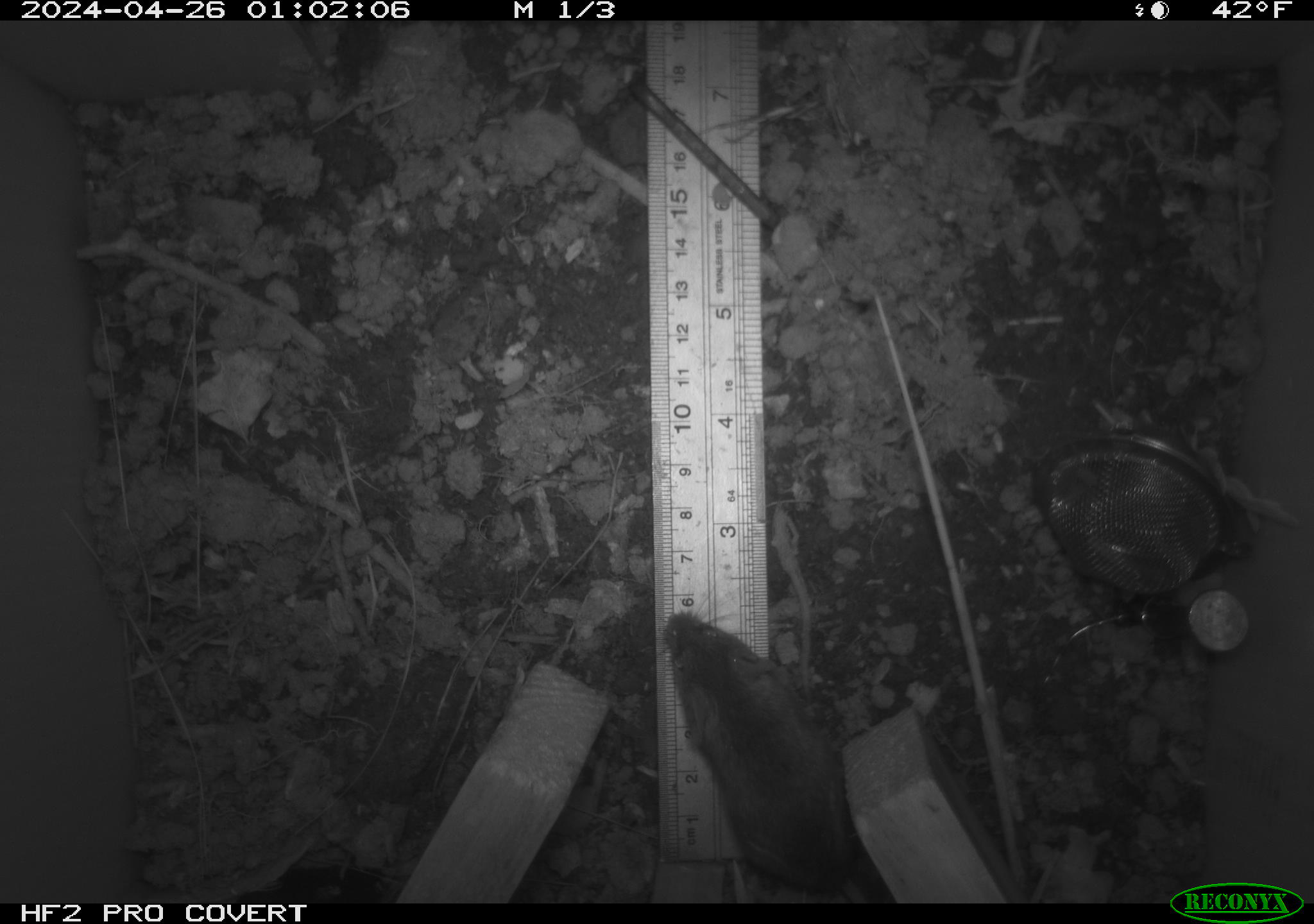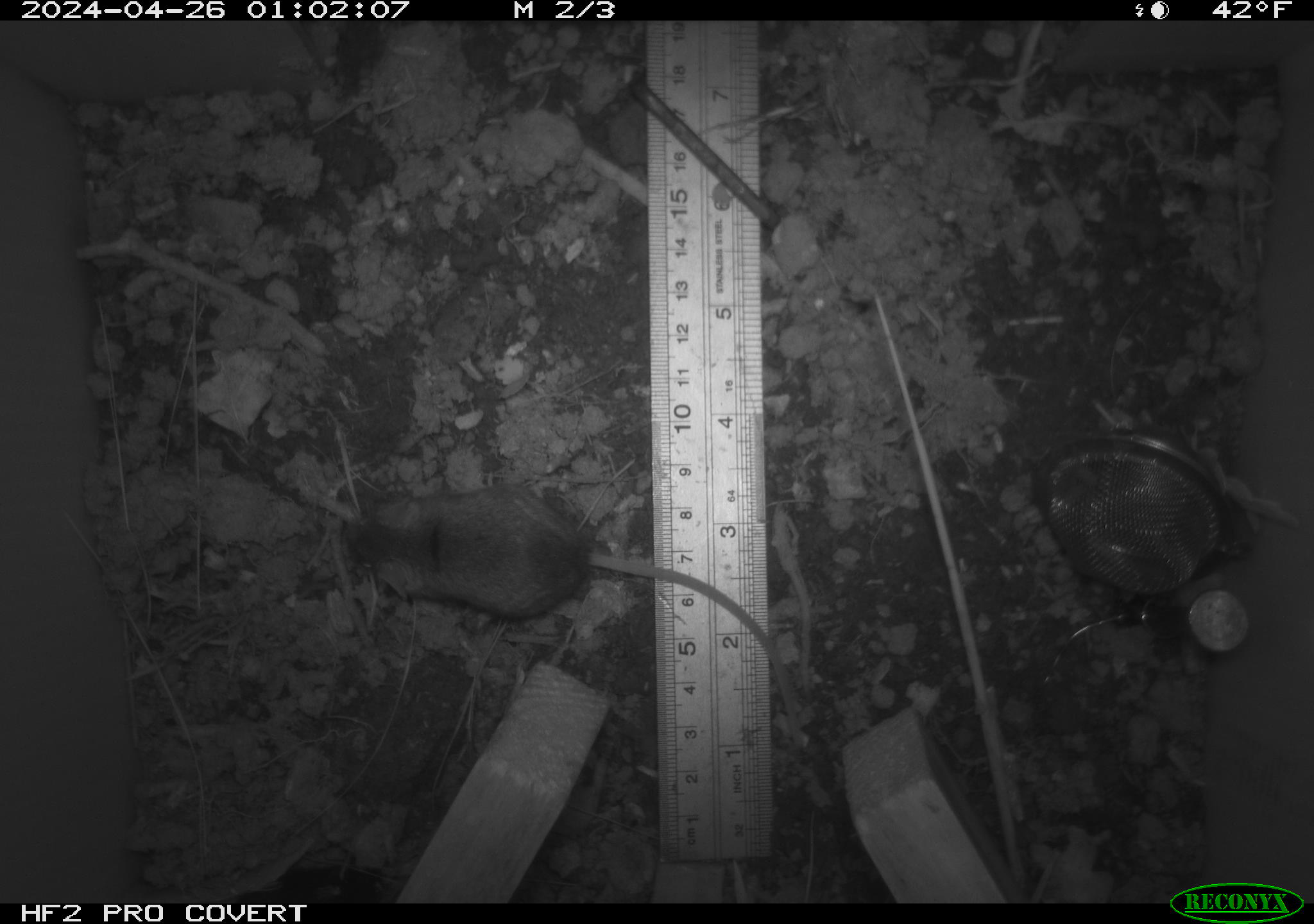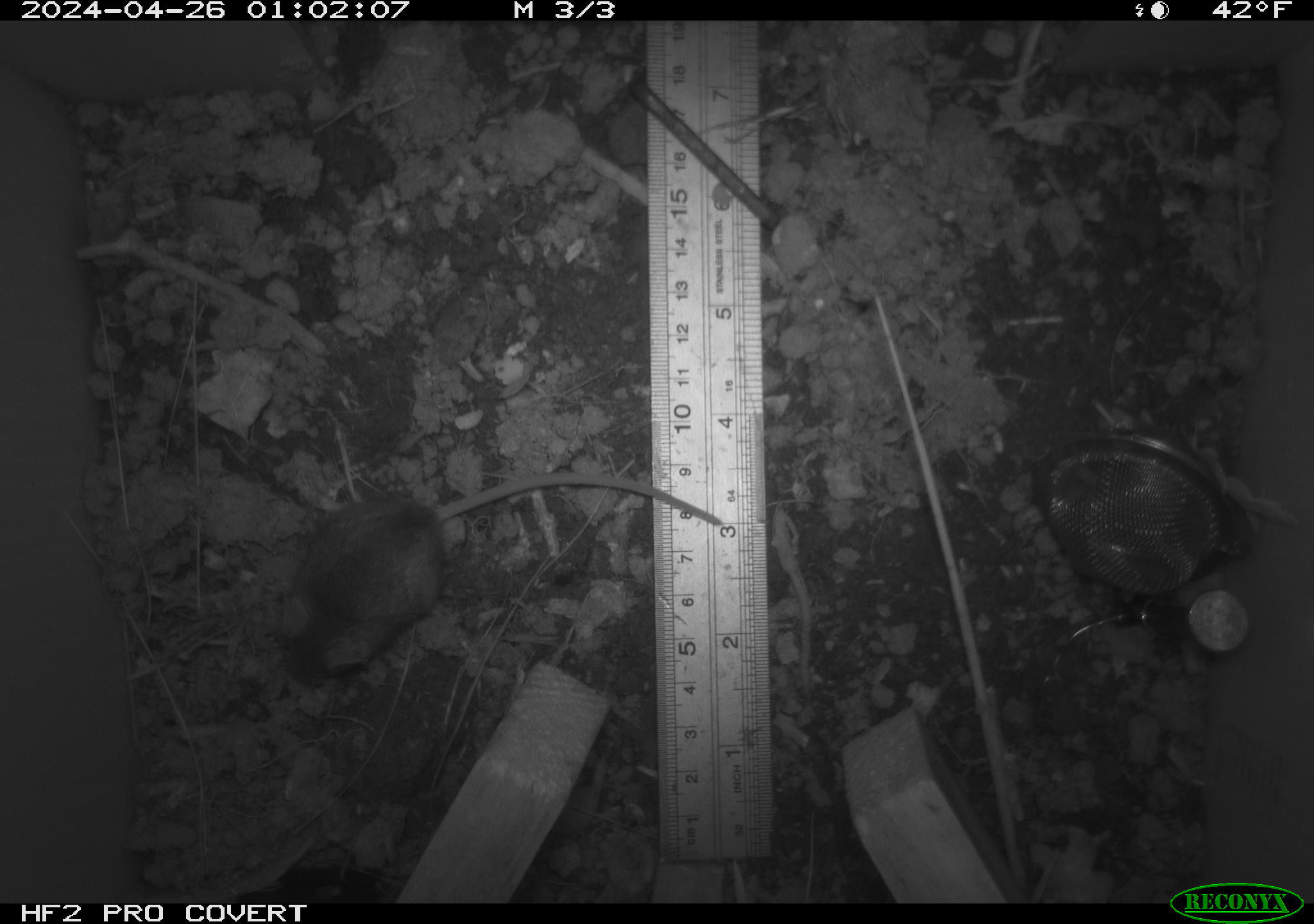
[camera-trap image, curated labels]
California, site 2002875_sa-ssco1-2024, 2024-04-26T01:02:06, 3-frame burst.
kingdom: Animalia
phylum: Chordata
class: Mammalia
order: Rodentia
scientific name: Rodentia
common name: mouse species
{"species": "mouse species (Rodentia)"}